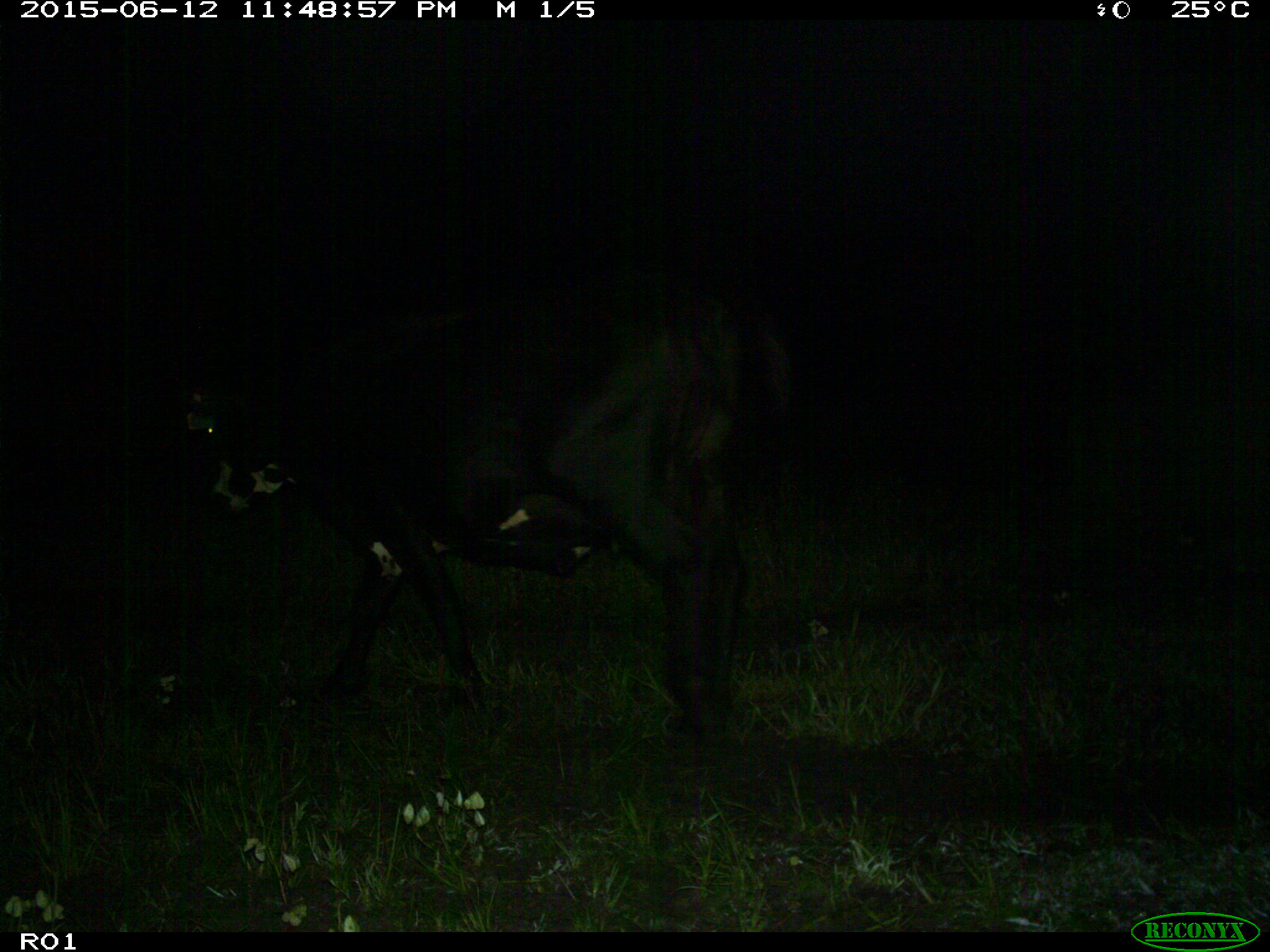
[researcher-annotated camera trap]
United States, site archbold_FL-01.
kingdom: Animalia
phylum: Chordata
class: Mammalia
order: Artiodactyla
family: Bovidae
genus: Bos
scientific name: Bos taurus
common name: domestic cow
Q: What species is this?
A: Bos taurus (domestic cow).